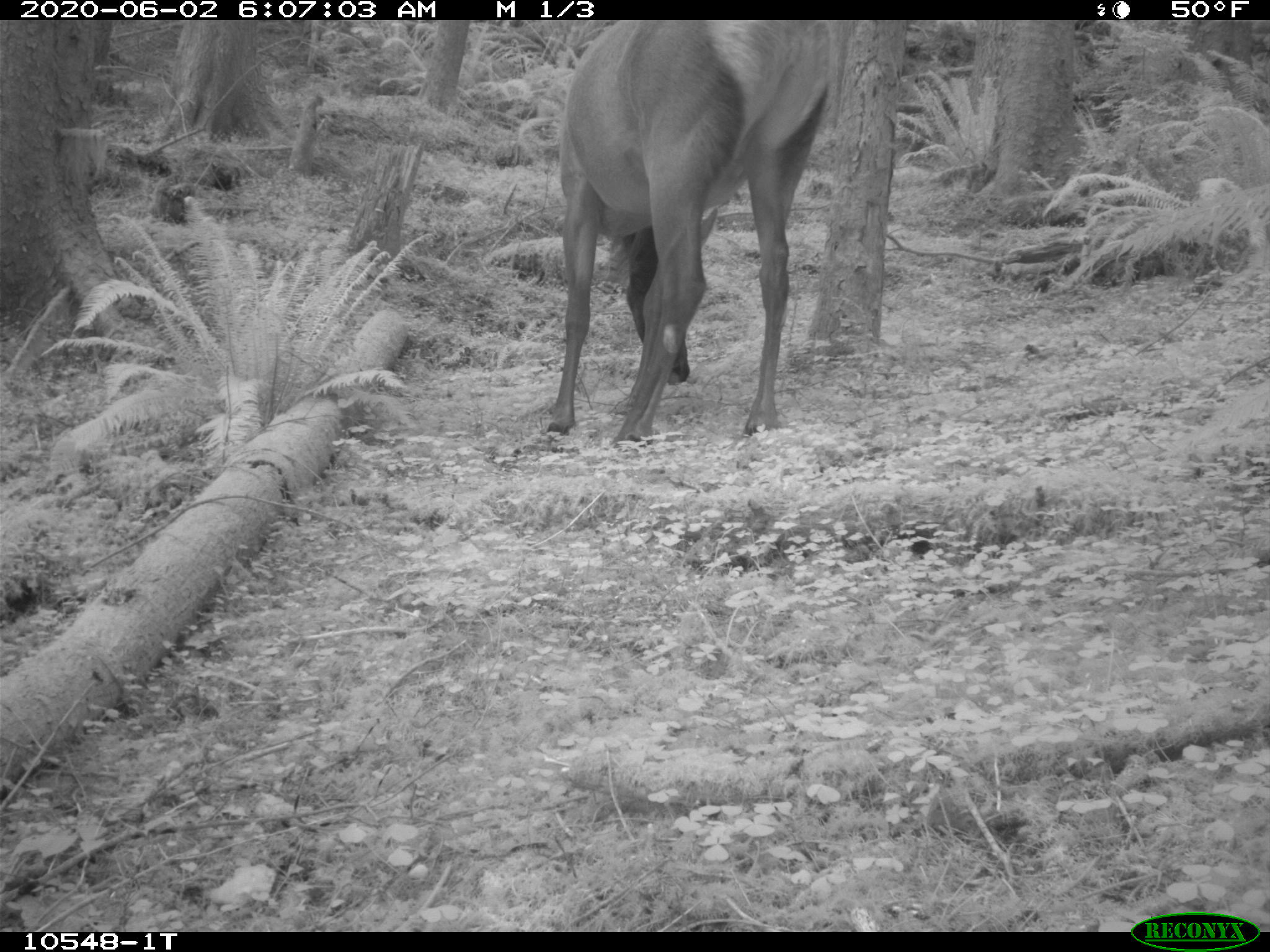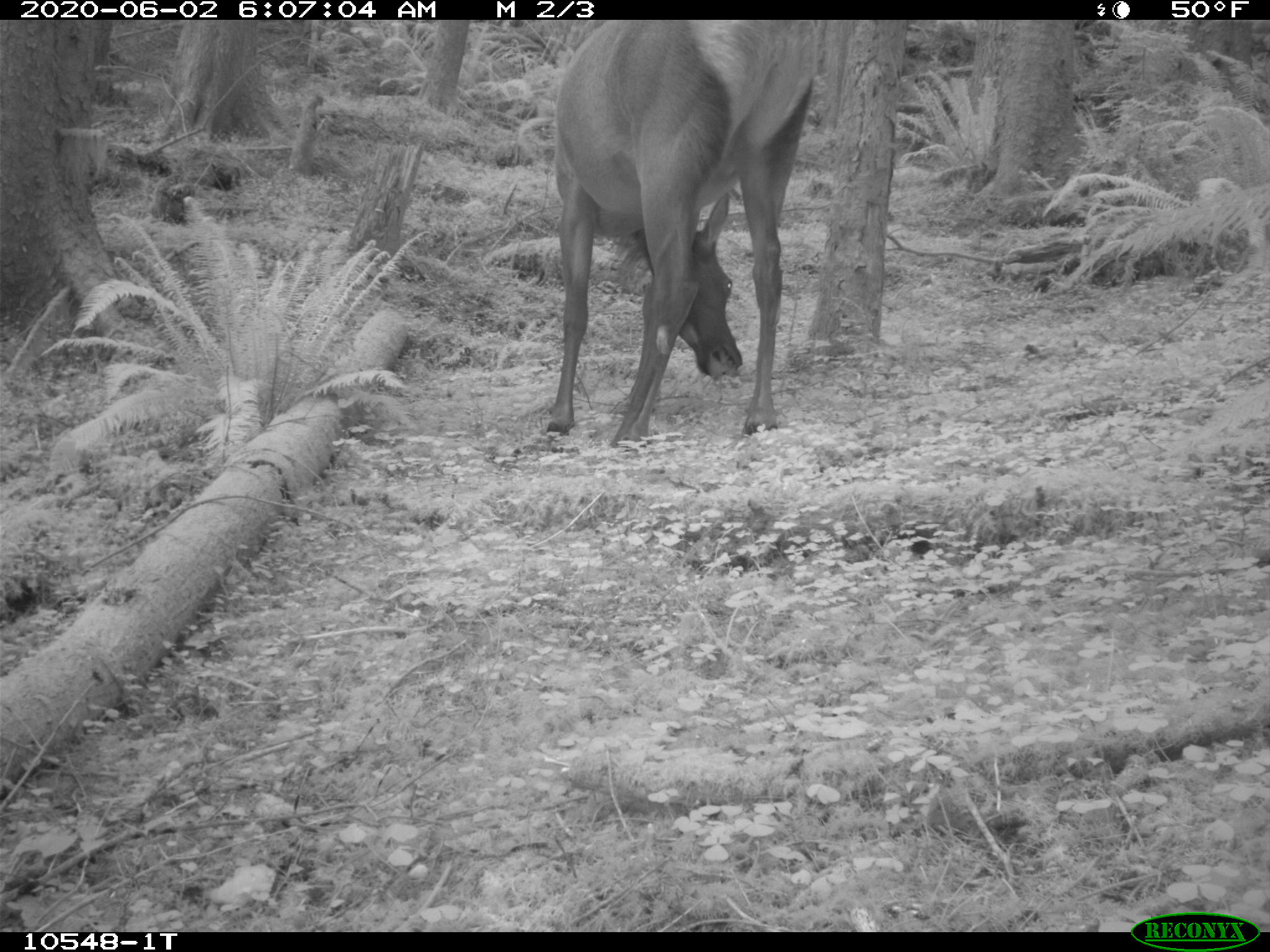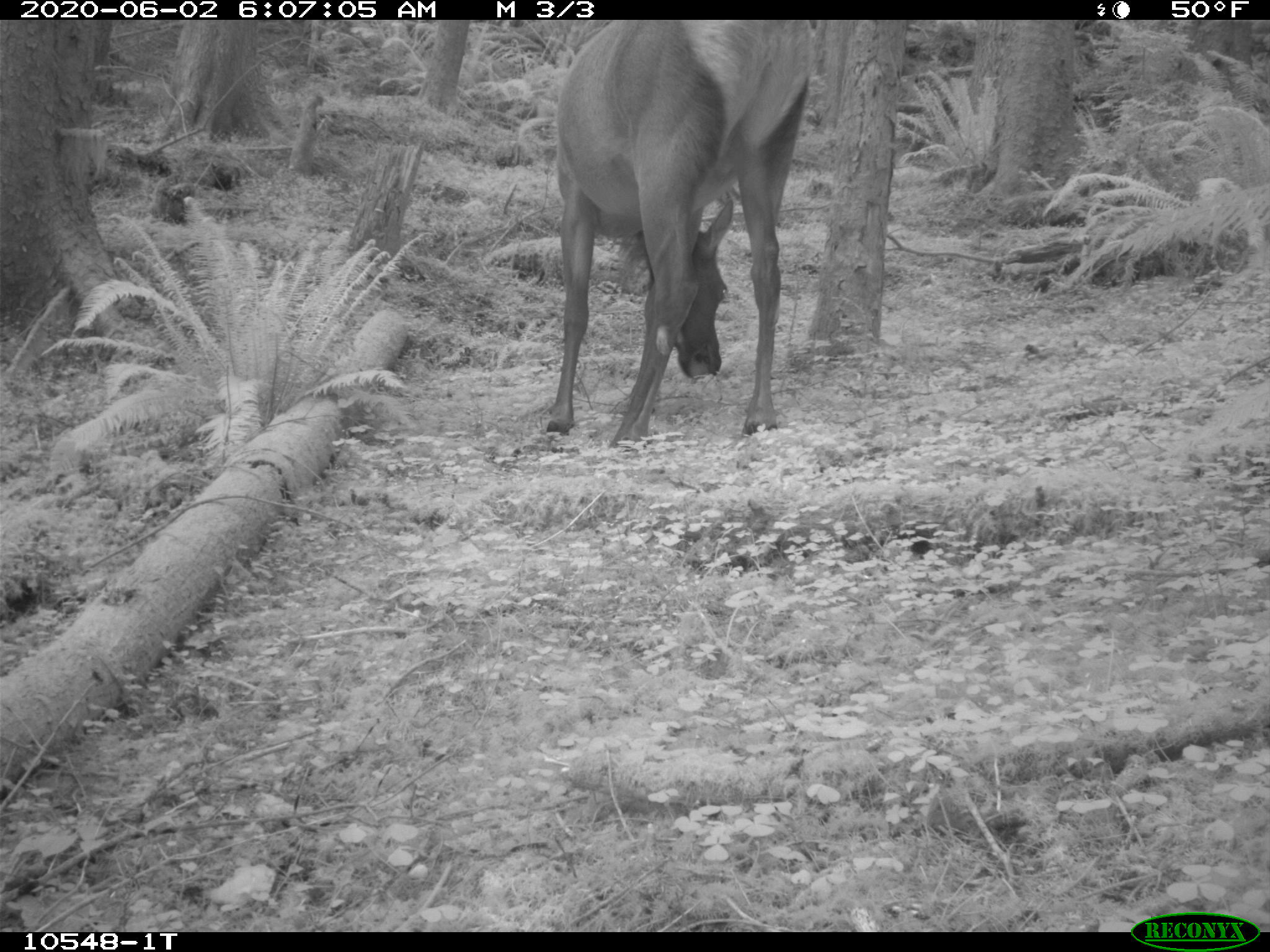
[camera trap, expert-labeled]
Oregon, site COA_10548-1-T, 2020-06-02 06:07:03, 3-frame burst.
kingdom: Animalia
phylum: Chordata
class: Mammalia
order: Artiodactyla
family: Cervidae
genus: Cervus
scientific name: Cervus canadensis roosevelti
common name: roosevelt elk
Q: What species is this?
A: Roosevelt elk (Cervus canadensis roosevelti).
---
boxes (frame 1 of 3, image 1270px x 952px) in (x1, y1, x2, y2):
roosevelt elk: (543, 20, 841, 450)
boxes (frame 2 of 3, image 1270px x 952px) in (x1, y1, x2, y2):
roosevelt elk: (534, 29, 827, 448)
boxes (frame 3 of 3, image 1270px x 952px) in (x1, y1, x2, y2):
roosevelt elk: (534, 25, 821, 446)